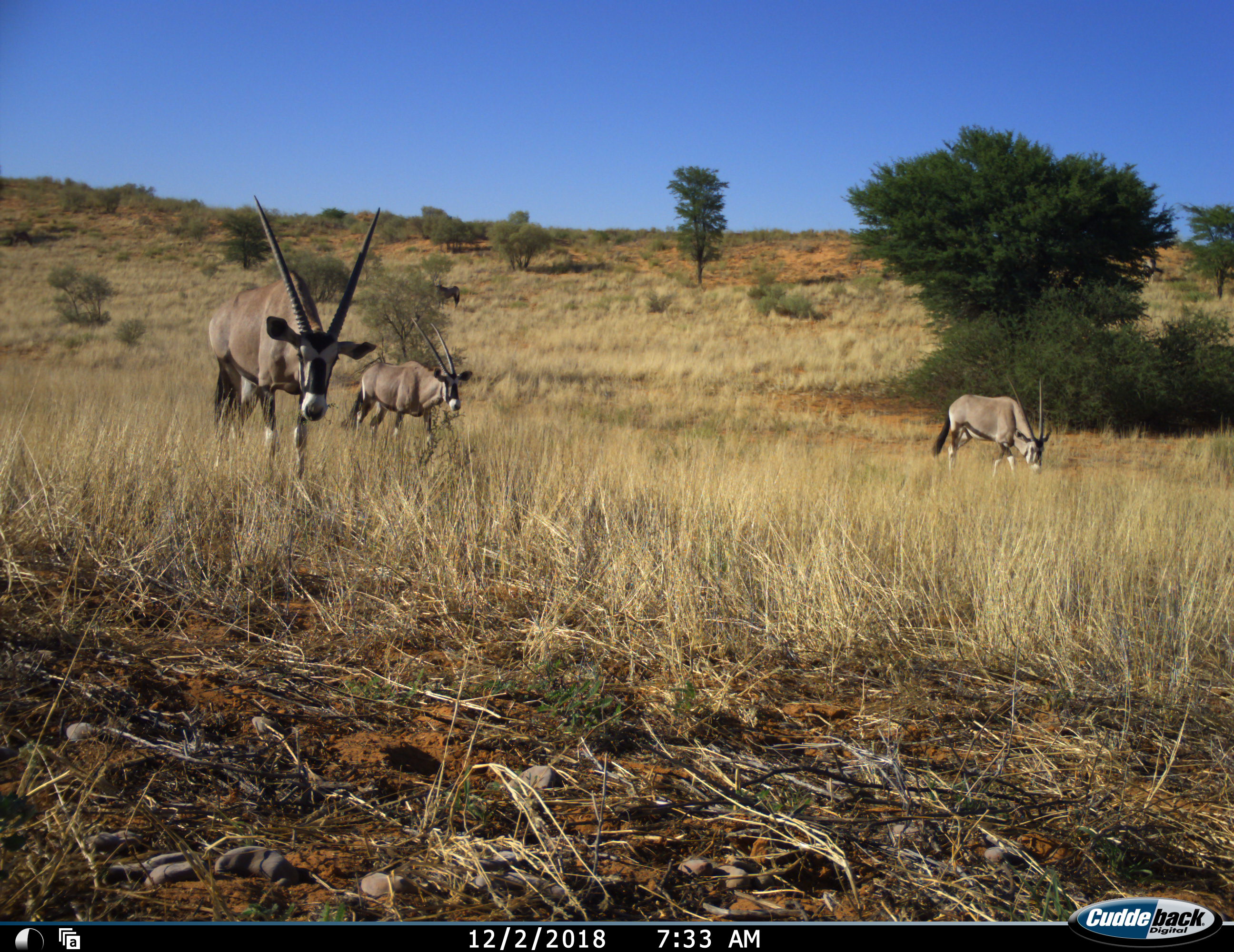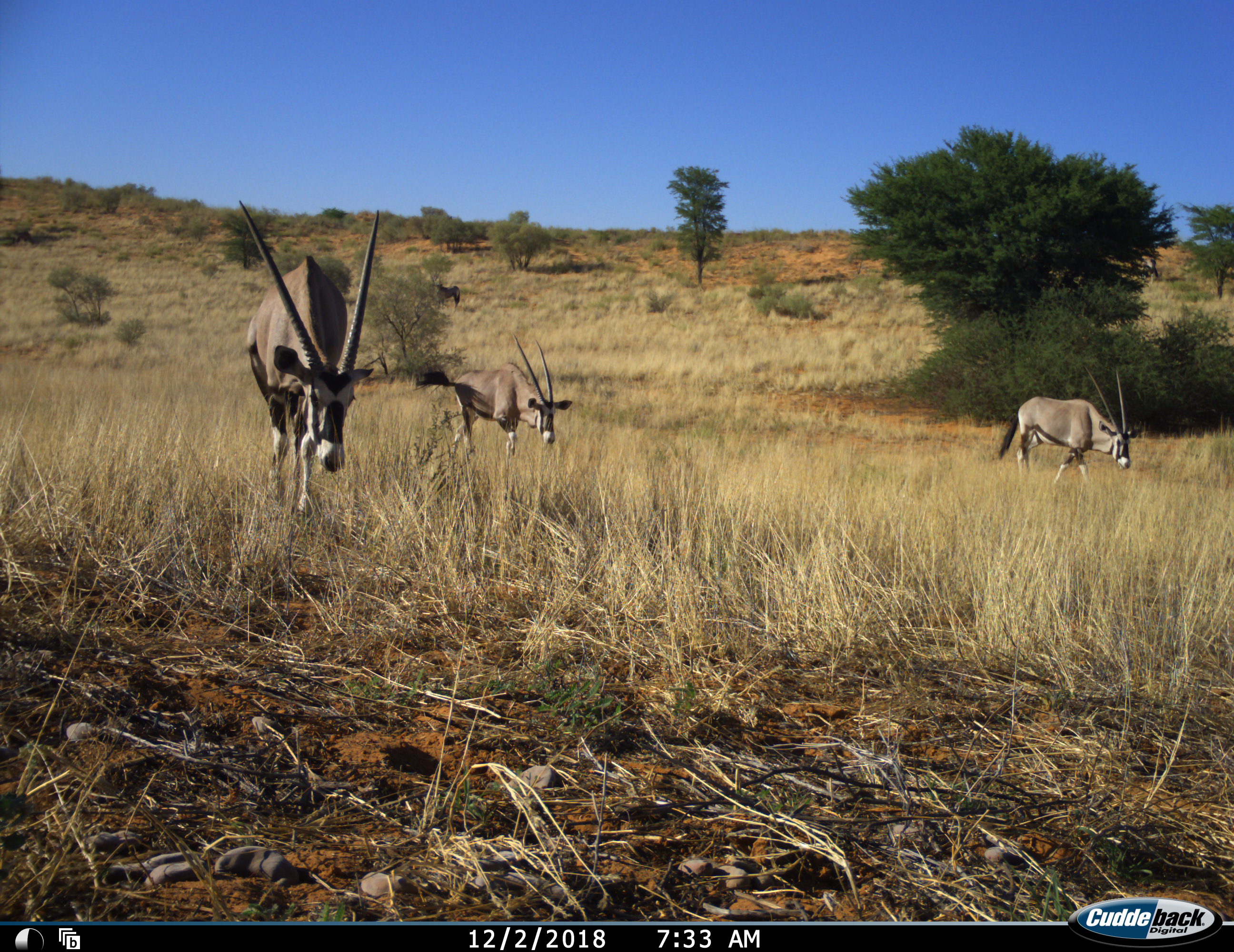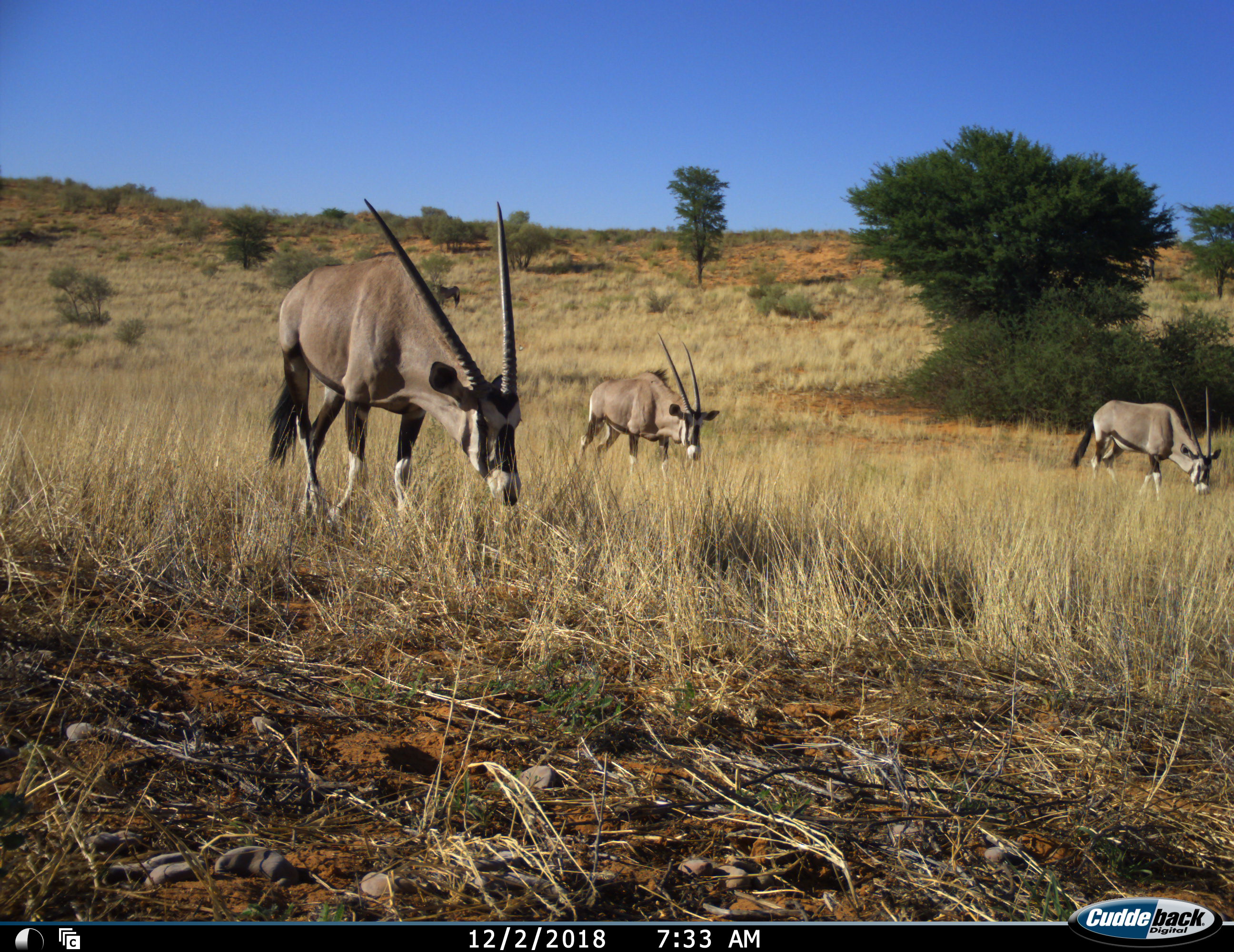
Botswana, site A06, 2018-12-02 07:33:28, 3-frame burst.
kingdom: Animalia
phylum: Chordata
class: Mammalia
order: Artiodactyla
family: Bovidae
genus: Oryx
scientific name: Oryx gazella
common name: gemsbok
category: gemsbokoryx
Gemsbokoryx (gemsbok) (Oryx gazella), count 3. Behavior (volunteer vote fractions): standing 10%, resting 0%, moving 90%, interacting 0%. Young present (vote fraction): 0%. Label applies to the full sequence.